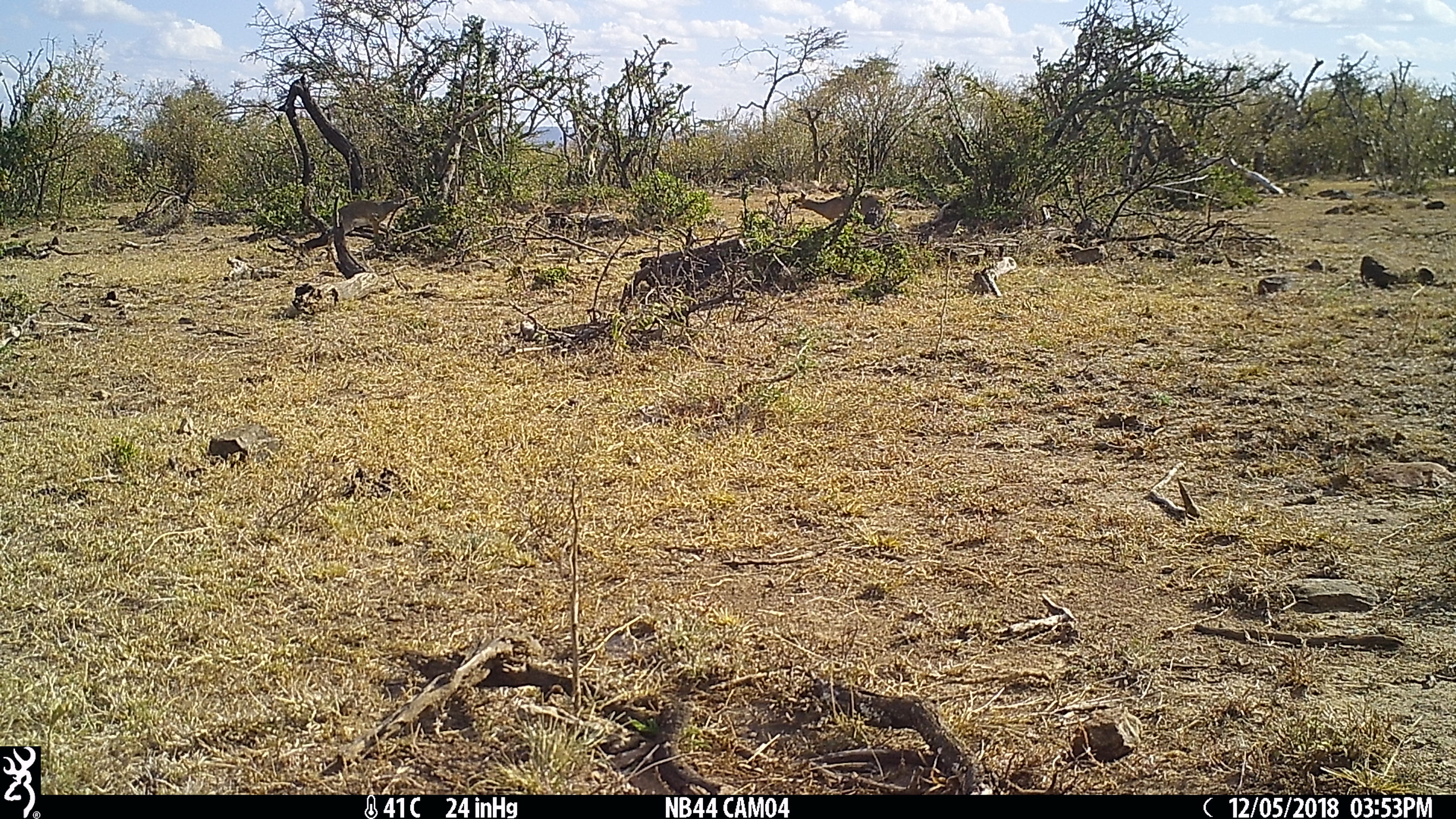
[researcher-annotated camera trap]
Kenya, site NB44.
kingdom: Animalia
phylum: Chordata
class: Mammalia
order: Artiodactyla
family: Bovidae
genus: Madoqua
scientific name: Madoqua kirkii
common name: kirk's dik-dik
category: dikdik